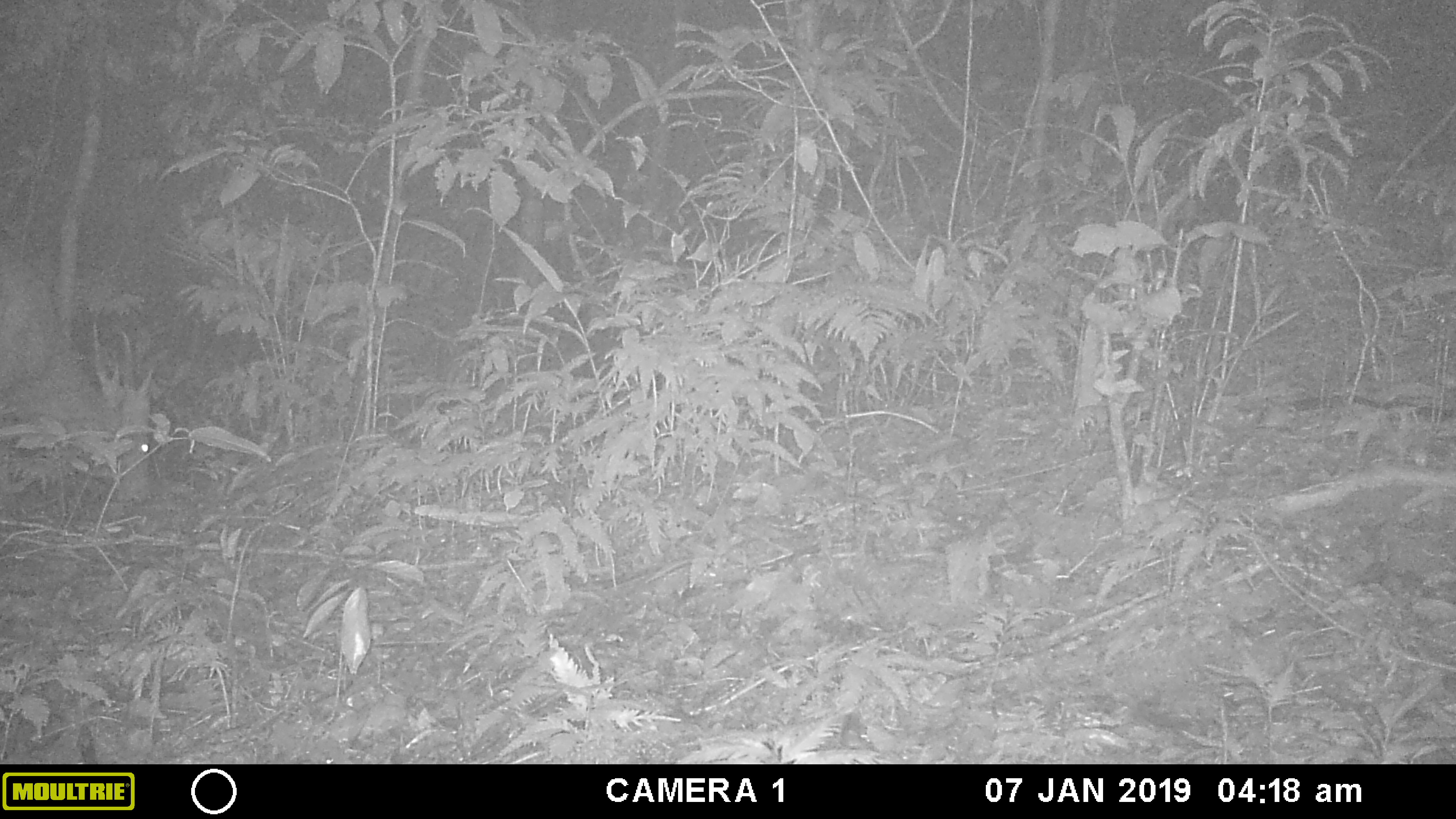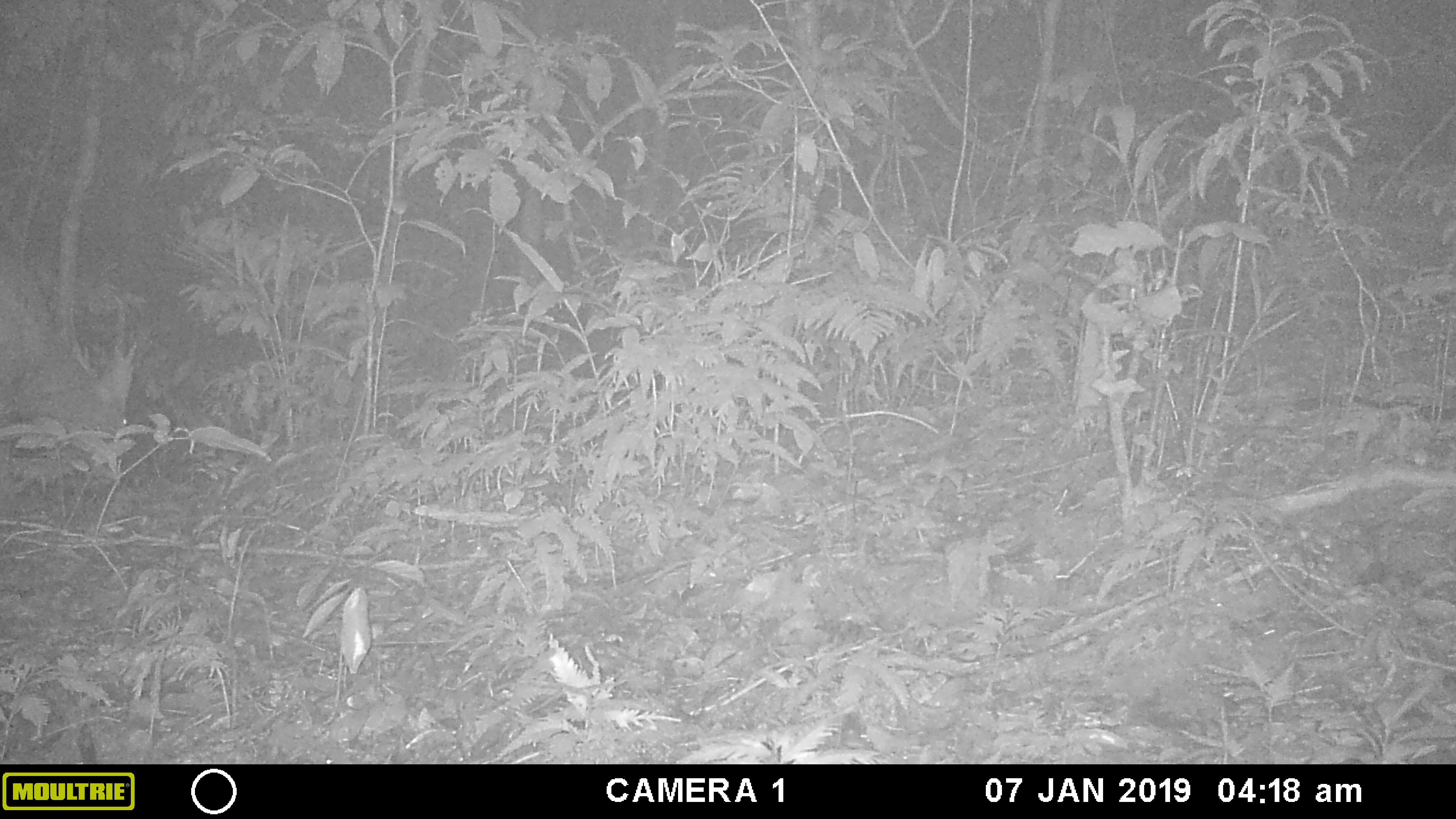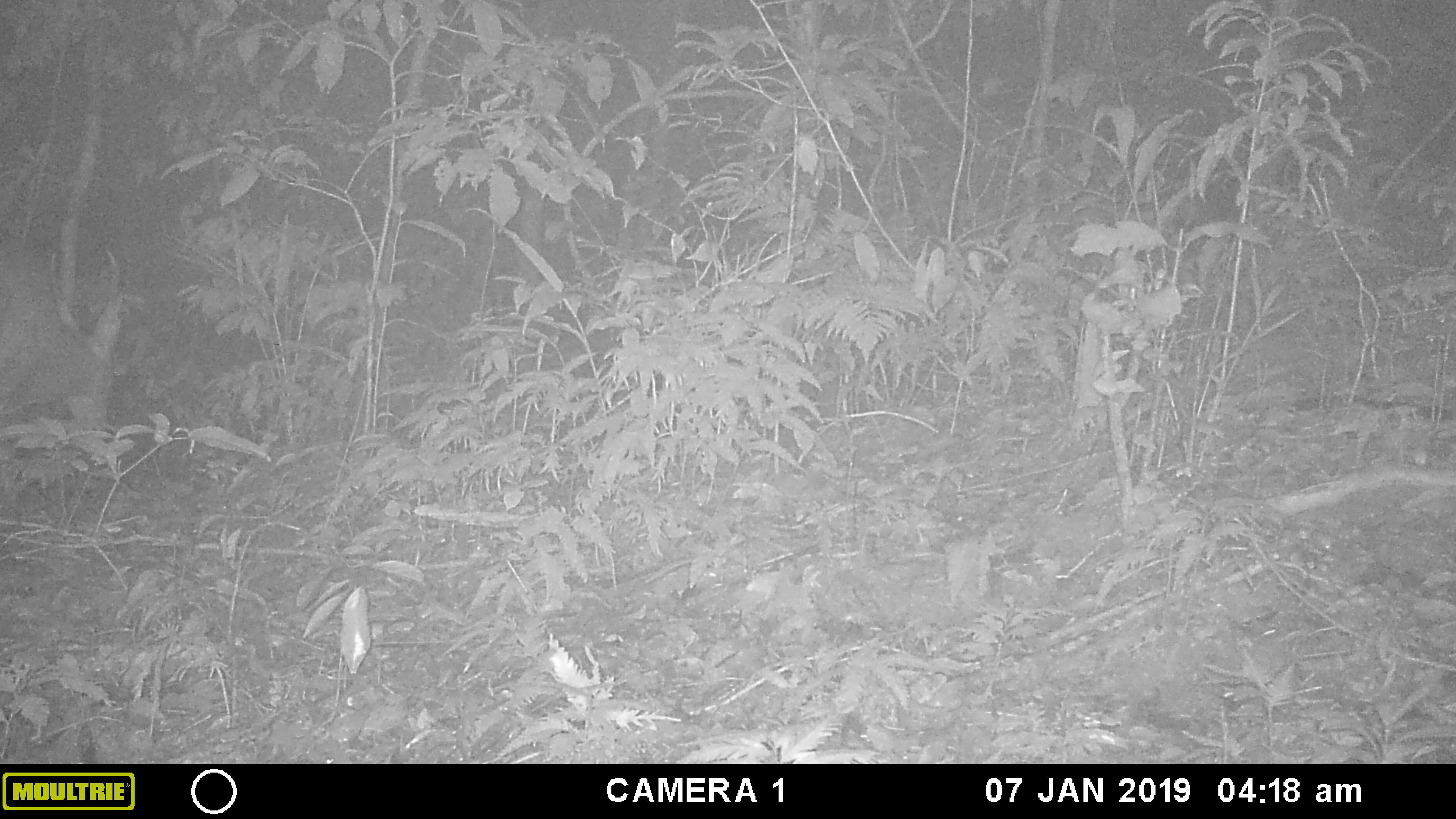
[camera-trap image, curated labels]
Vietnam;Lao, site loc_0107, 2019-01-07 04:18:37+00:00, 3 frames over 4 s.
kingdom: Animalia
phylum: Chordata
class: Mammalia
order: Artiodactyla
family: Cervidae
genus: Muntiacus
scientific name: Muntiacus vuquangensis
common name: large-antlered muntjac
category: large antlered muntjac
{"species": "large antlered muntjac (large-antlered muntjac) (Muntiacus vuquangensis)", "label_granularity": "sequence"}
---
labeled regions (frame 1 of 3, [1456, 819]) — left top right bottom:
large antlered muntjac: 0 242 161 505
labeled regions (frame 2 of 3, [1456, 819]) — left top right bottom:
large antlered muntjac: 0 252 139 483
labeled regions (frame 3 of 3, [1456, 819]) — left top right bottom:
large antlered muntjac: 0 243 130 481